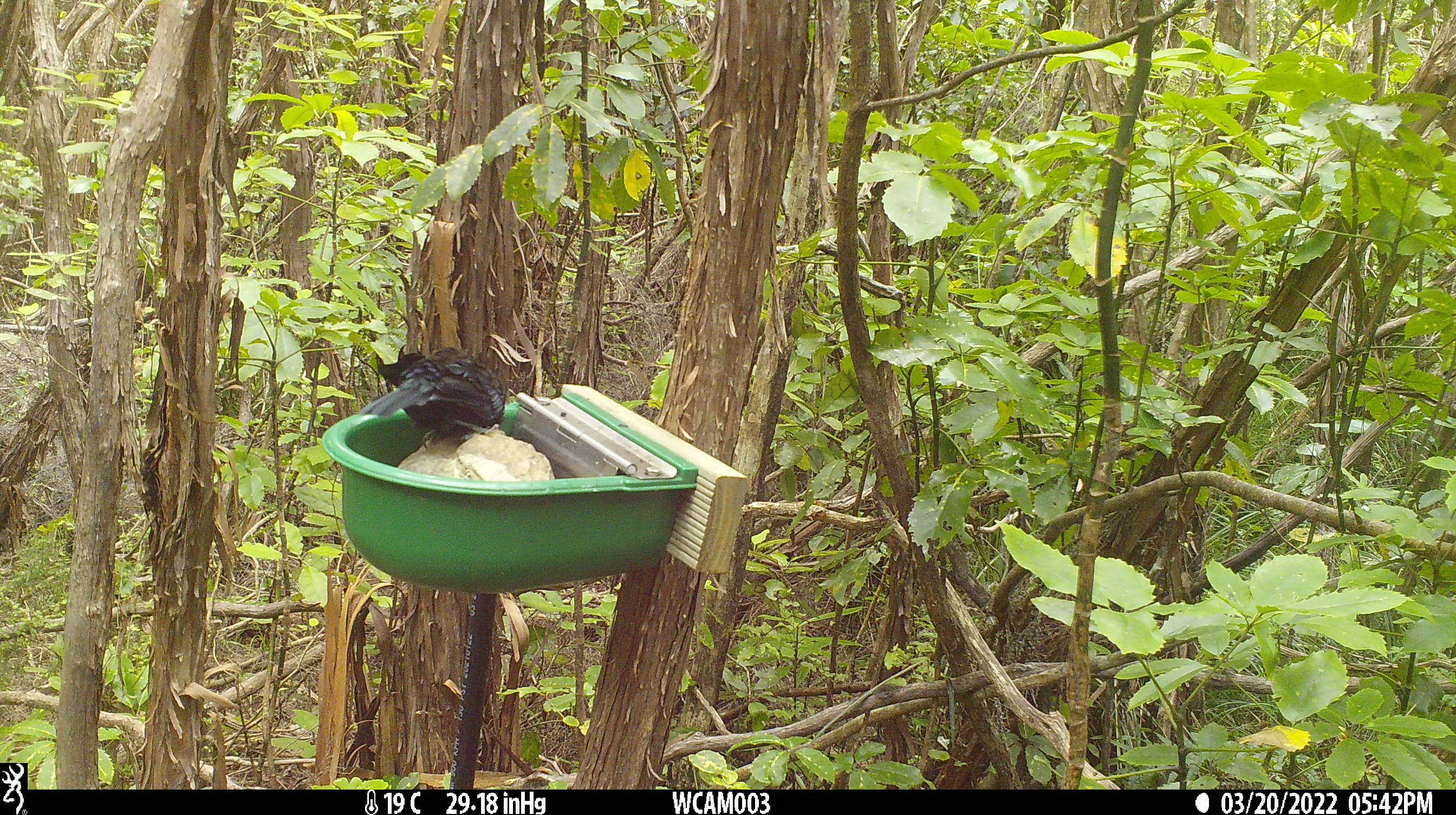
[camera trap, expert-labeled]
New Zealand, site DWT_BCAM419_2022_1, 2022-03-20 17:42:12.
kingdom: Animalia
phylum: Chordata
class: Aves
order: Passeriformes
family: Meliphagidae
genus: Prosthemadera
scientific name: Prosthemadera novaeseelandiae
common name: tui